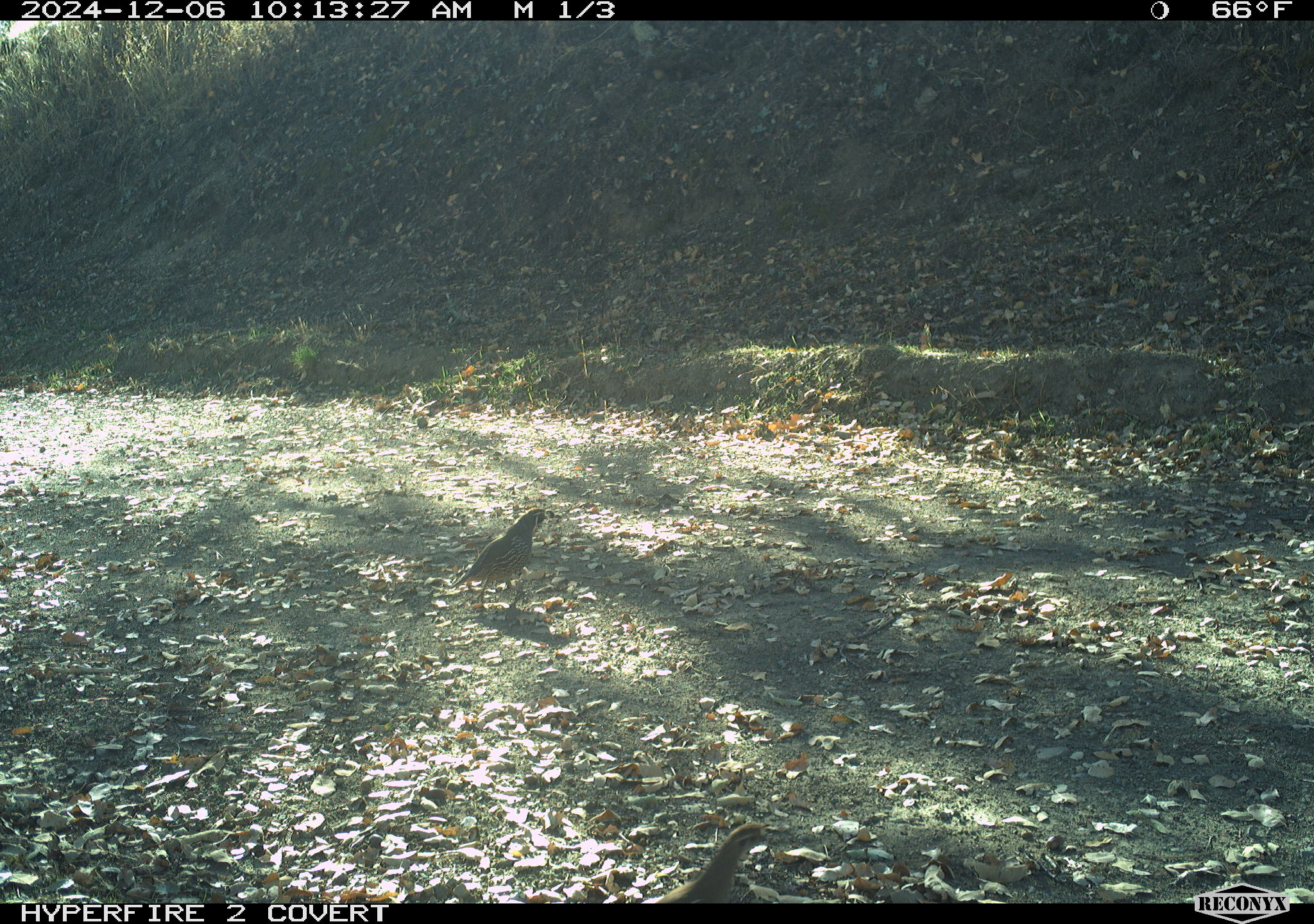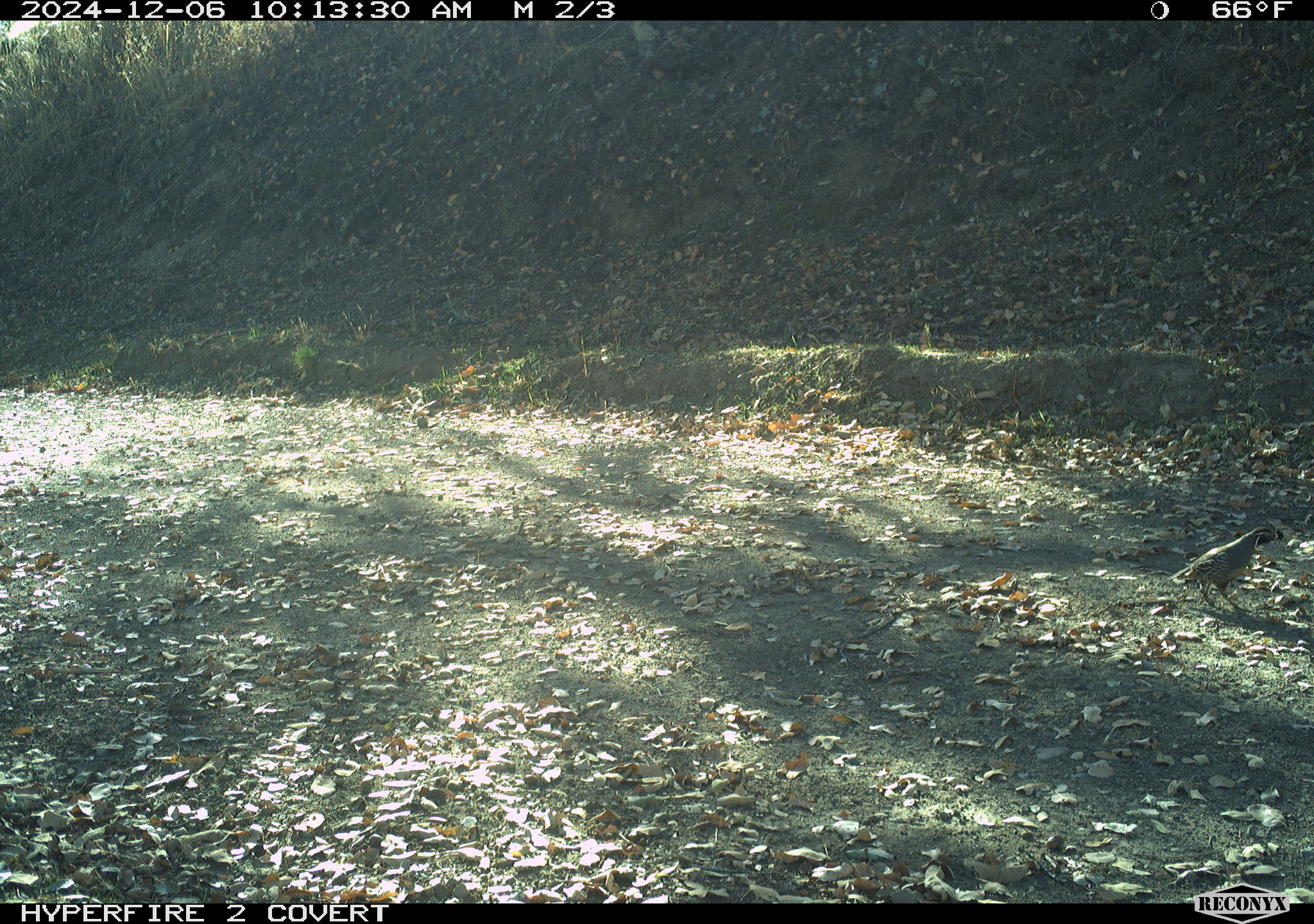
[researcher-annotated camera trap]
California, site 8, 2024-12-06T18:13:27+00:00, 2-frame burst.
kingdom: Animalia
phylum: Chordata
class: Aves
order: Galliformes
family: Odontophoridae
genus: Callipepla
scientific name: Callipepla californica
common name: california quail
California quail (Callipepla californica).